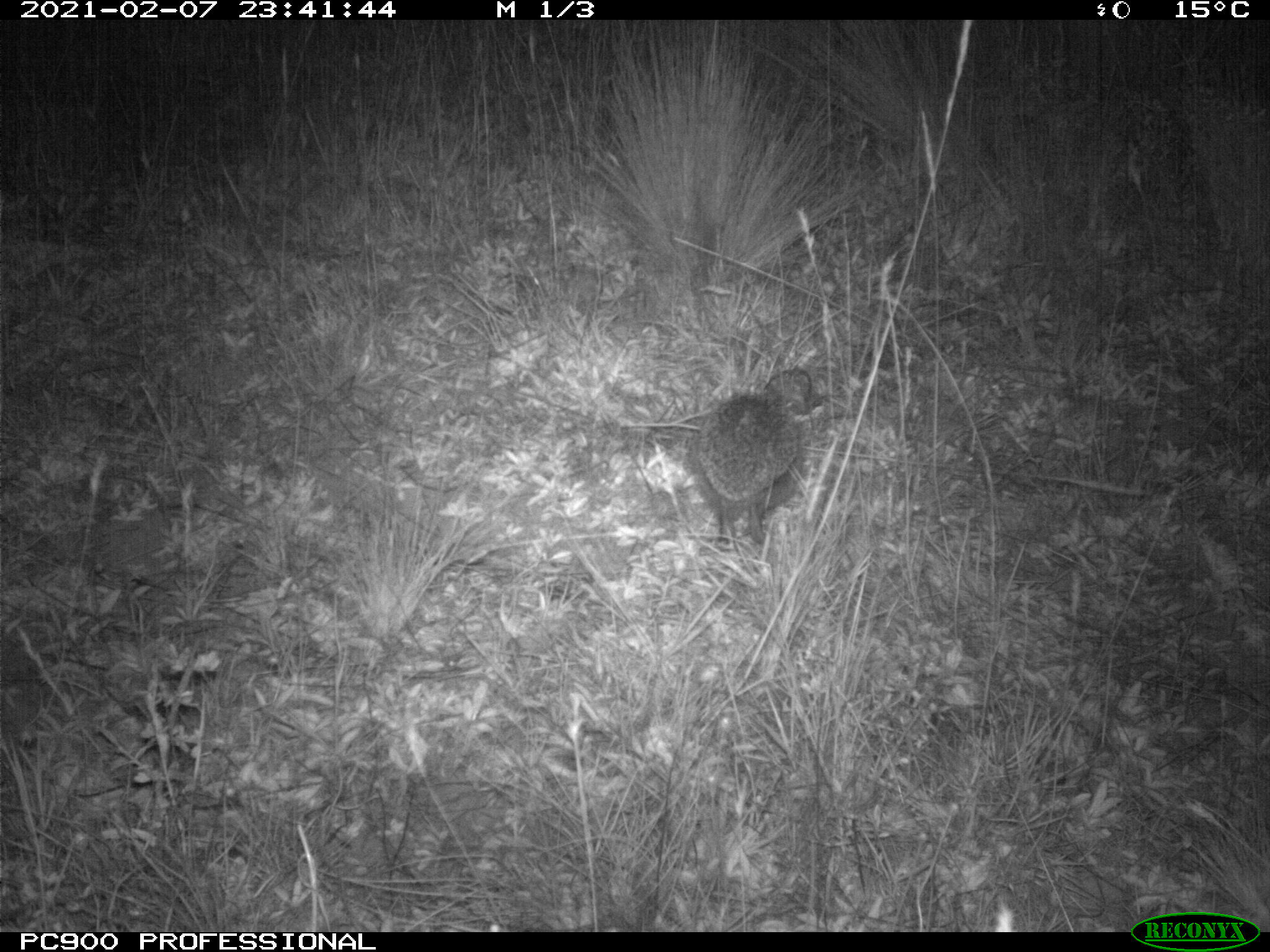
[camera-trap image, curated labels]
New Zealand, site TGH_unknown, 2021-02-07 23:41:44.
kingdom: Animalia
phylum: Chordata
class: Mammalia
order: Eulipotyphla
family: Erinaceidae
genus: Erinaceus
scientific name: Erinaceus europaeus europaeus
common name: european hedgehog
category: hedgehog